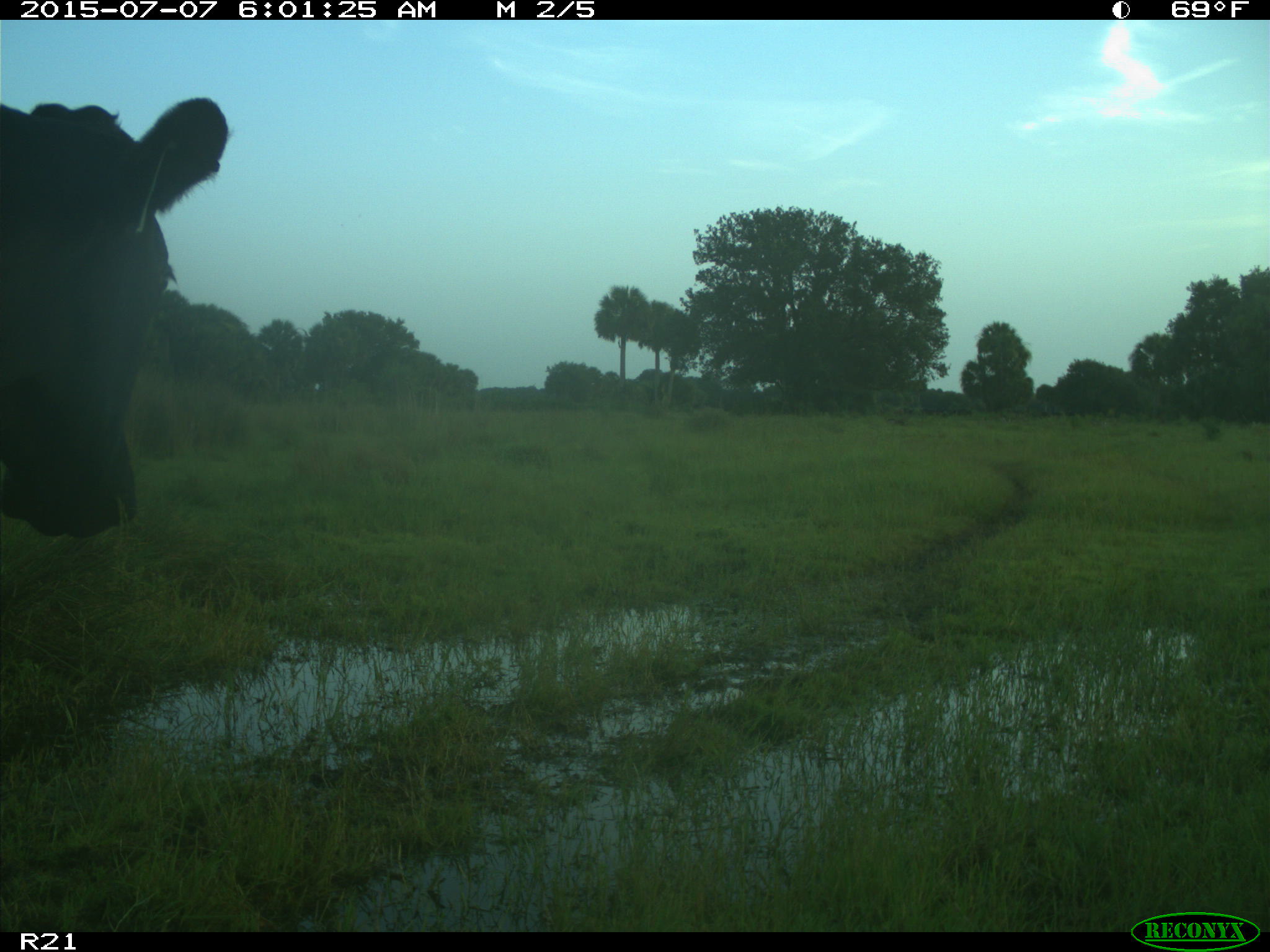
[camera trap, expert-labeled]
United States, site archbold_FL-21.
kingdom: Animalia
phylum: Chordata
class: Mammalia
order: Artiodactyla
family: Bovidae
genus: Bos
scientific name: Bos taurus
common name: domestic cow